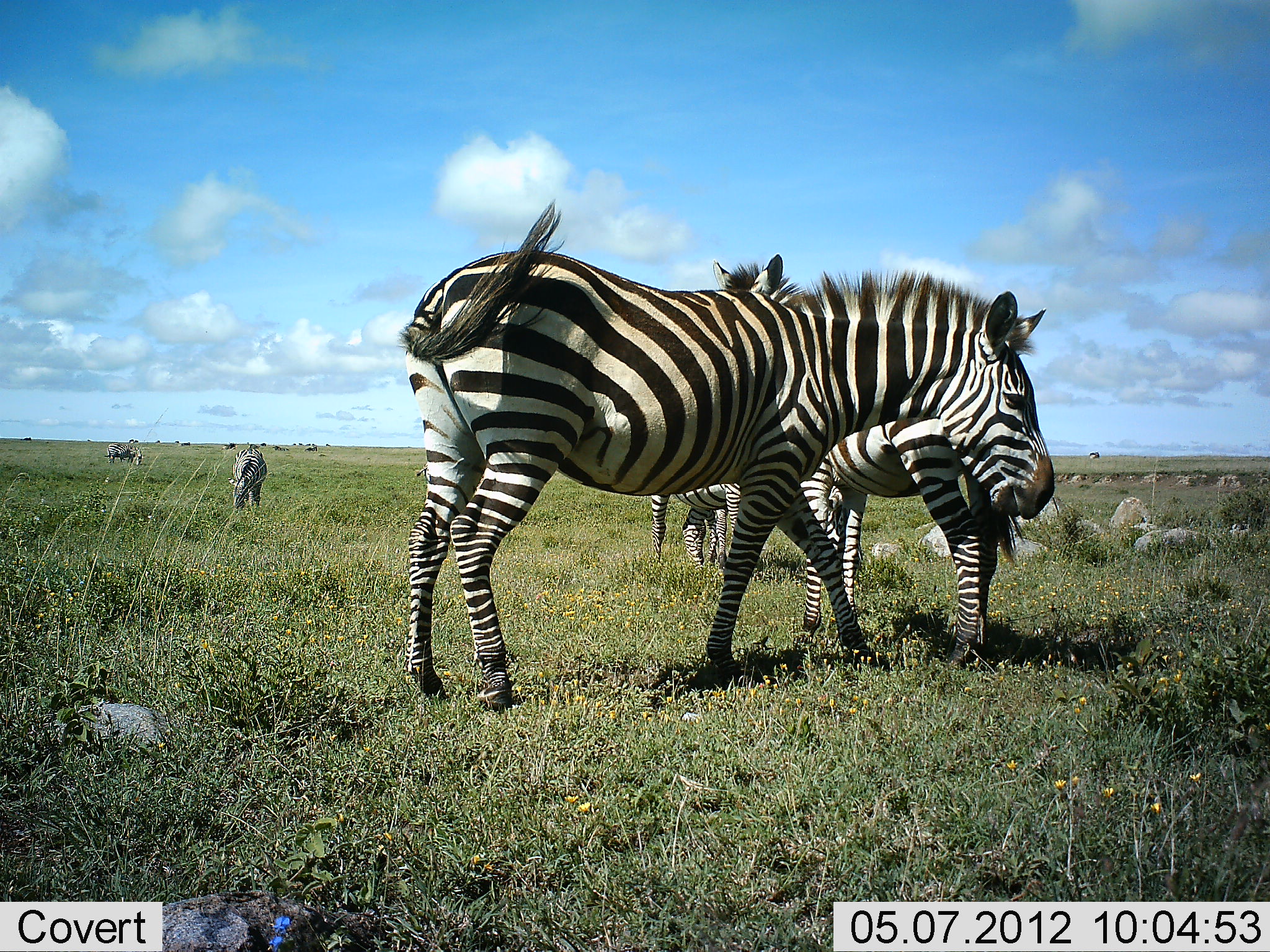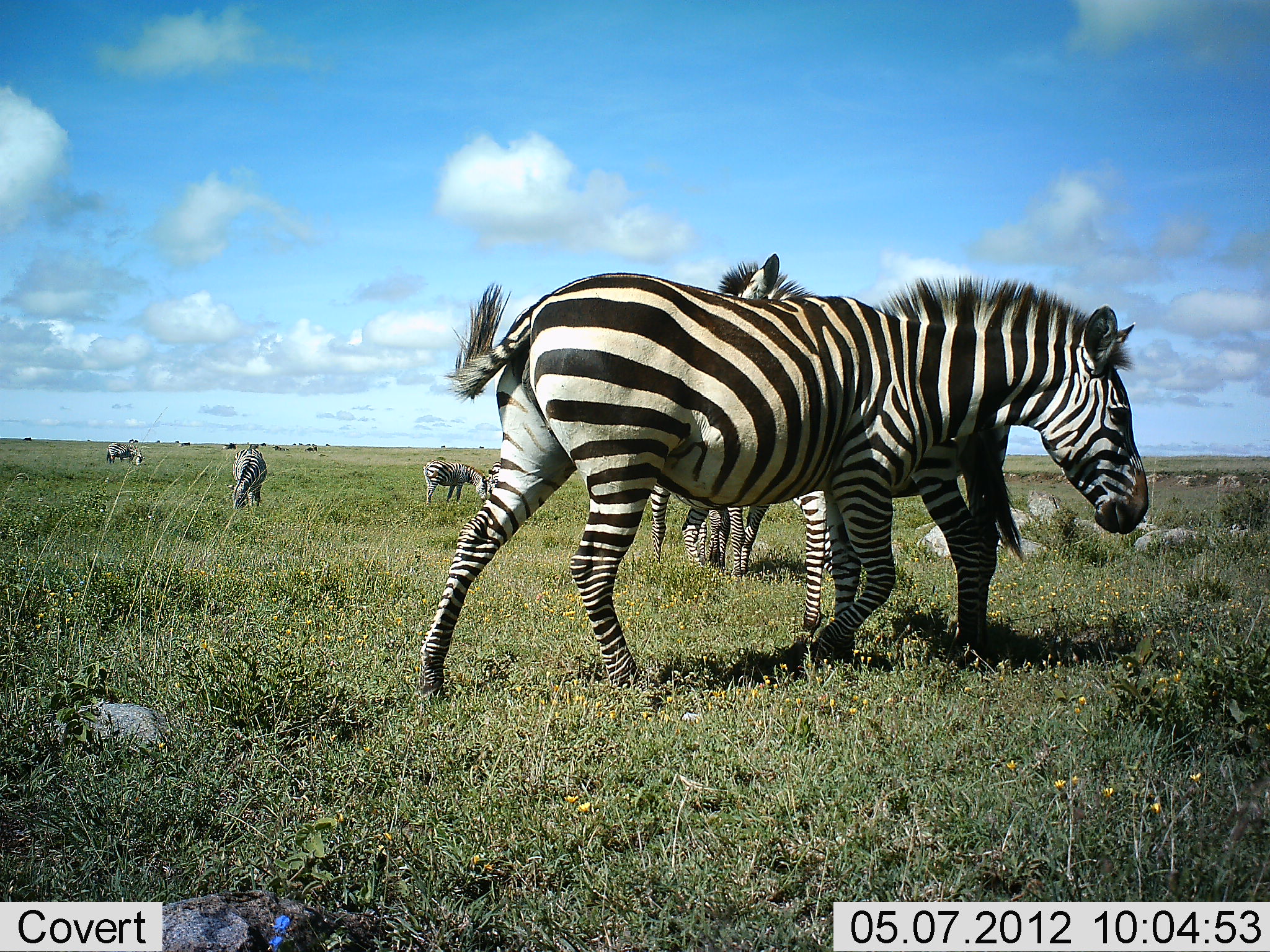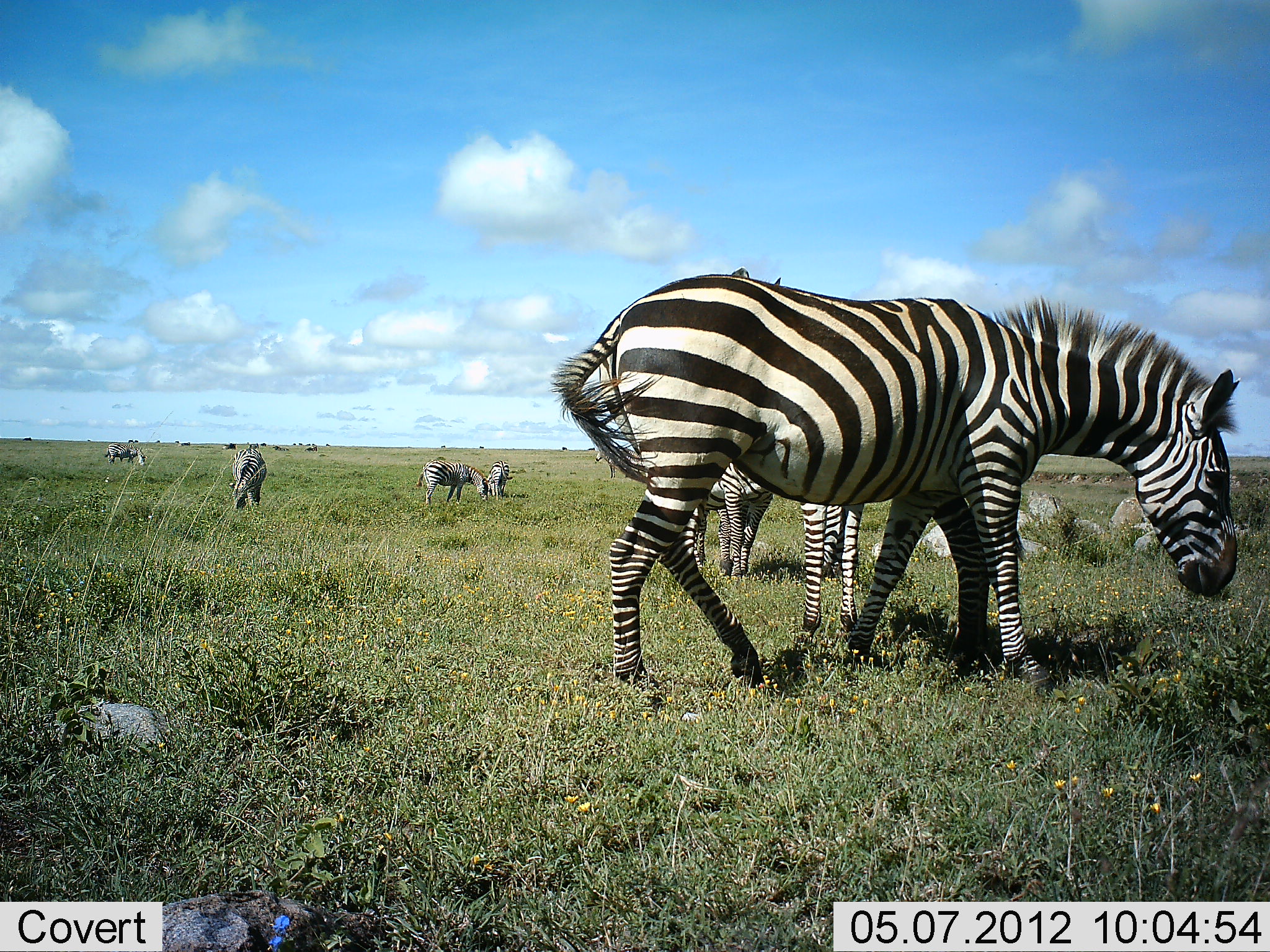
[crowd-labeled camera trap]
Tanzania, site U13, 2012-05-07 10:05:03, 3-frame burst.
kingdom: Animalia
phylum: Chordata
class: Mammalia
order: Perissodactyla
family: Equidae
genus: Equus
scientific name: Equus quagga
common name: plains zebra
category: zebra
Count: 7.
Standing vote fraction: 90%.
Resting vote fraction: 0%.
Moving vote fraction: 90%.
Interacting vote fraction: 0%.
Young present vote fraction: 10%.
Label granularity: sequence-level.